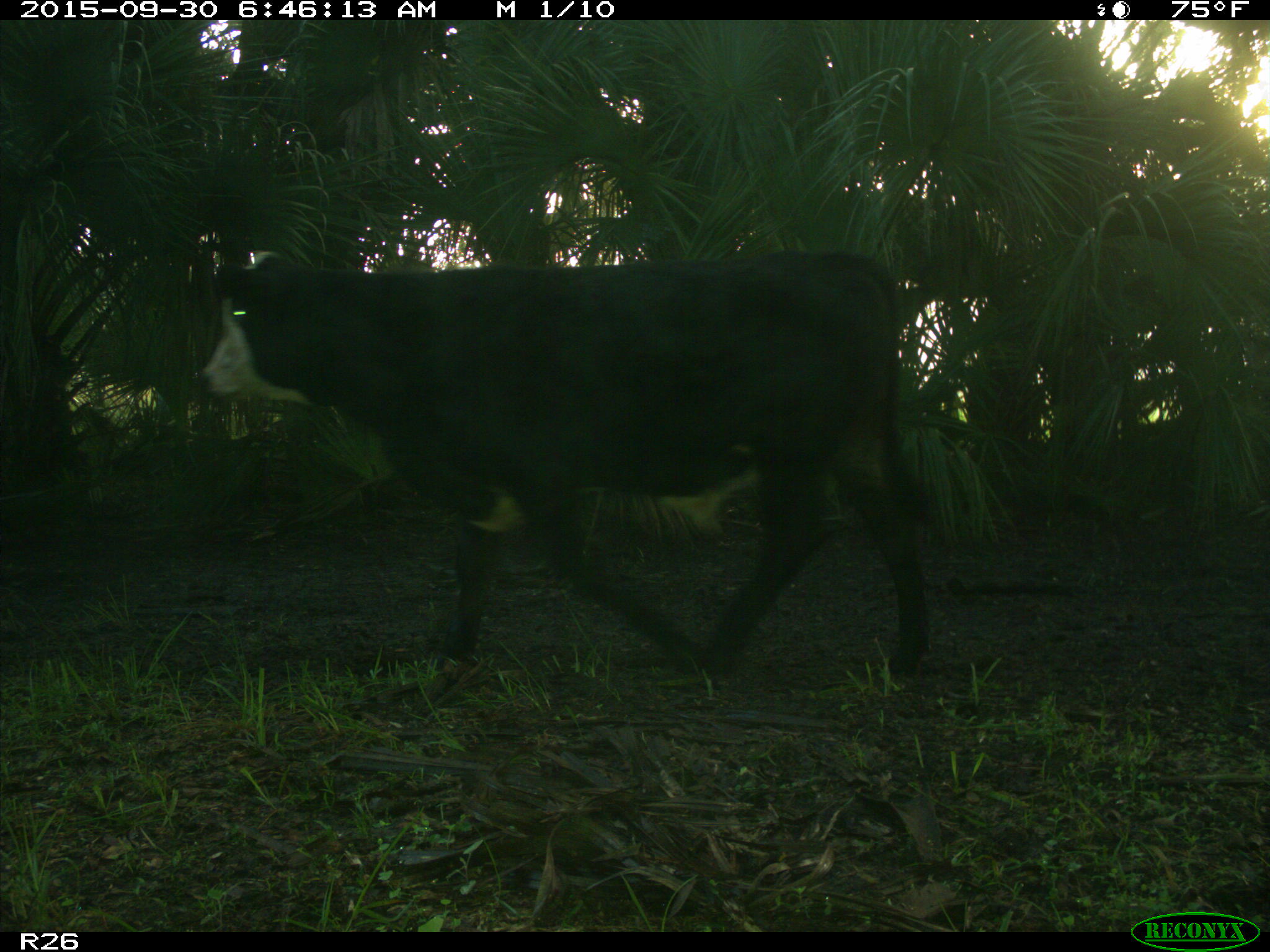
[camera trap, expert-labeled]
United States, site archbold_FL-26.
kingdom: Animalia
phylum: Chordata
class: Mammalia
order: Artiodactyla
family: Bovidae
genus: Bos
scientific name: Bos taurus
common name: domestic cow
Bos taurus (domestic cow).